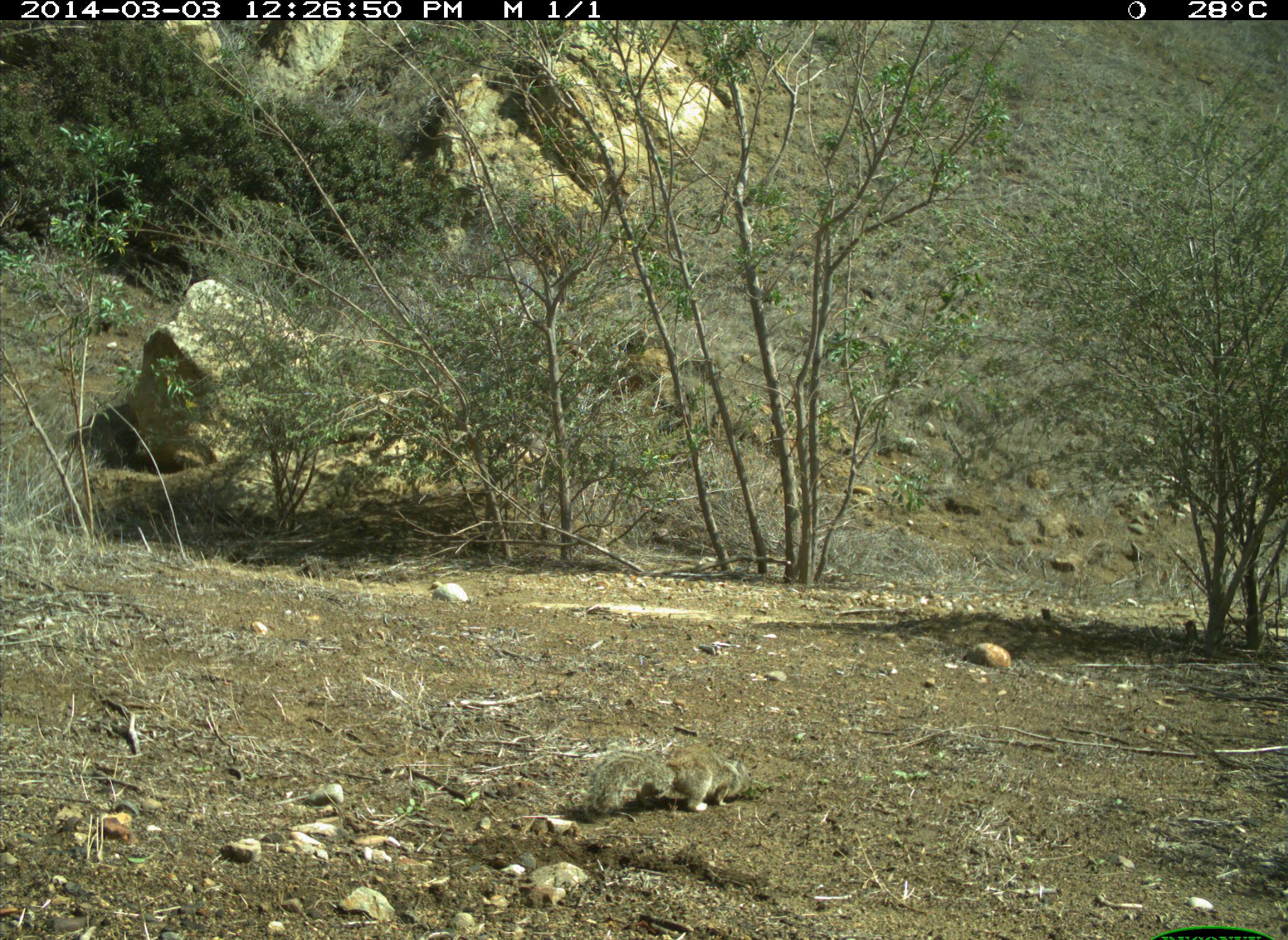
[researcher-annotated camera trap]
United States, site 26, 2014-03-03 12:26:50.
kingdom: Animalia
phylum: Chordata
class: Mammalia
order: Rodentia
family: Sciuridae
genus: Sciurus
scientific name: Sciurus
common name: squirrel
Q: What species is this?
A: Squirrel (Sciurus).